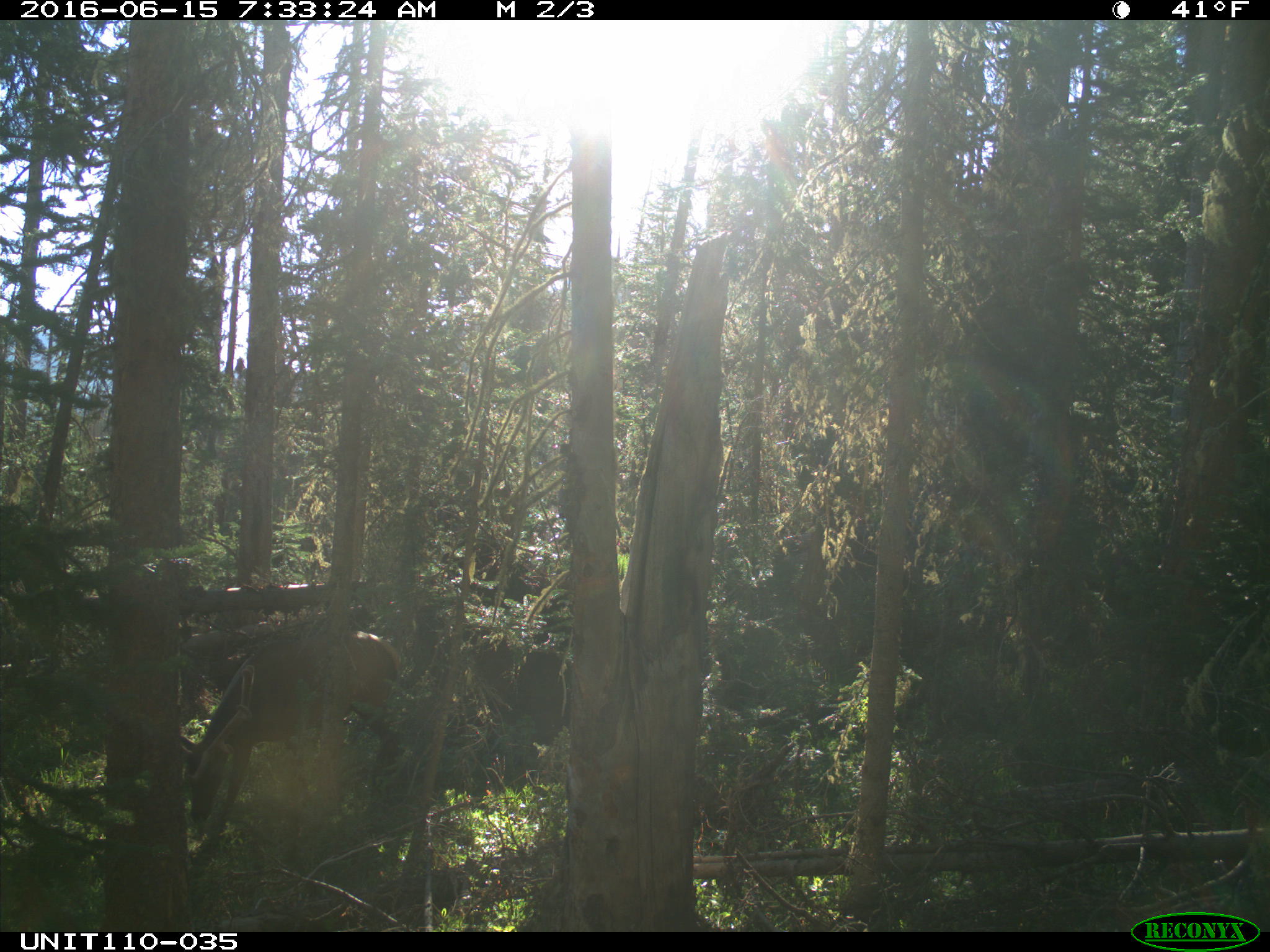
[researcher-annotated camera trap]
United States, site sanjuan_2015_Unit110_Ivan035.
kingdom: Animalia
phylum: Chordata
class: Mammalia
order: Artiodactyla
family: Cervidae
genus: Cervus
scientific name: Cervus elaphus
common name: red deer